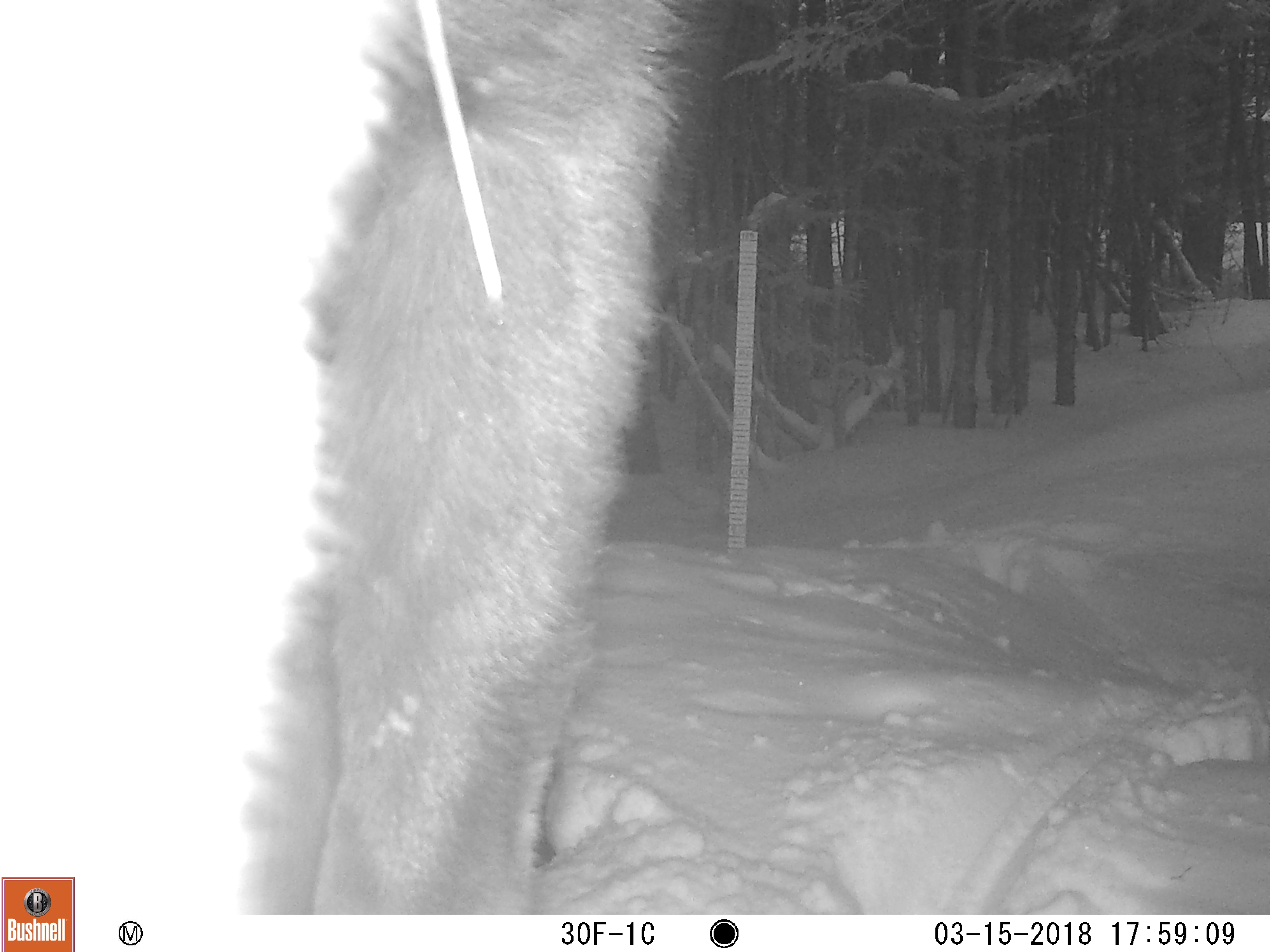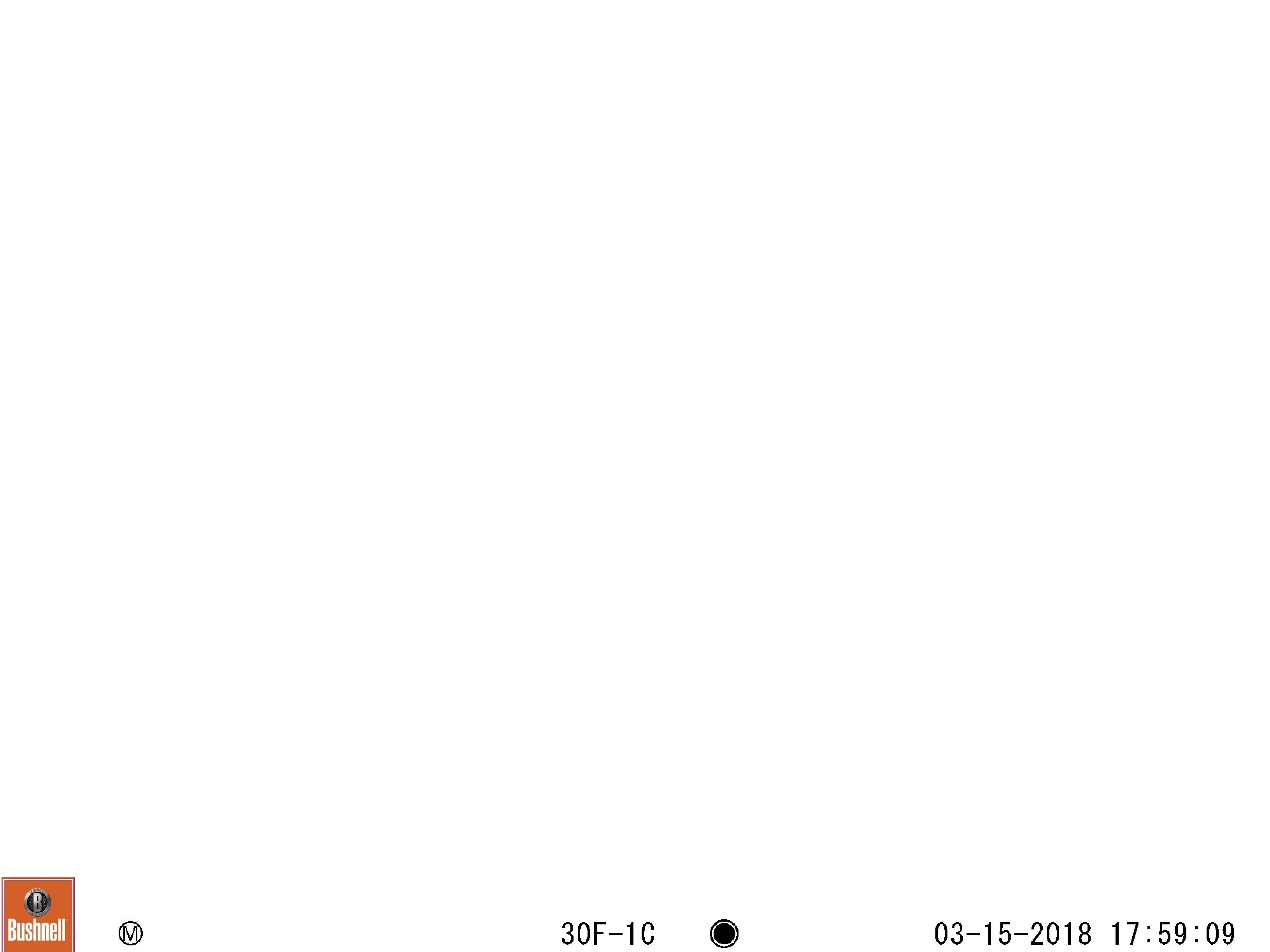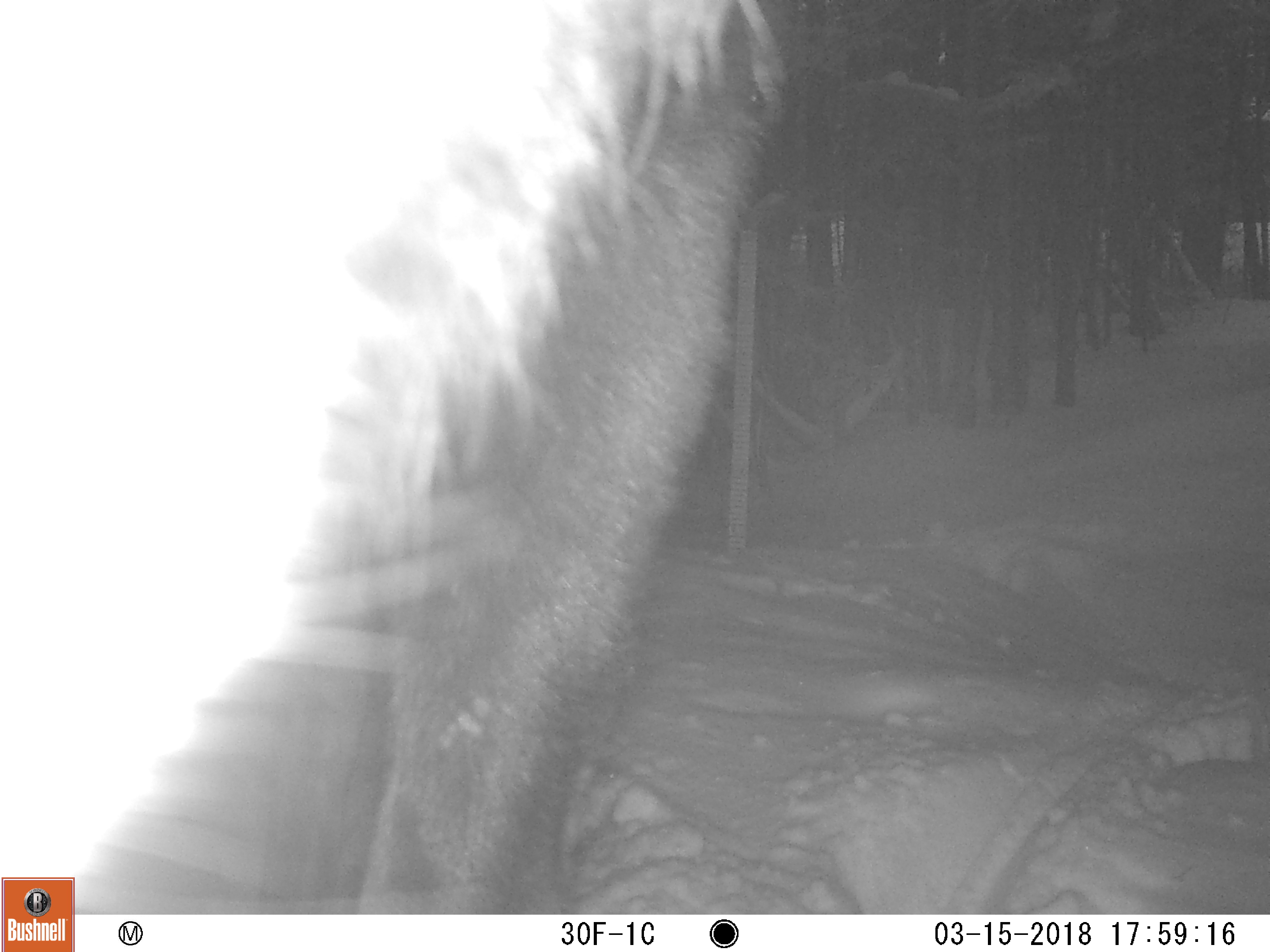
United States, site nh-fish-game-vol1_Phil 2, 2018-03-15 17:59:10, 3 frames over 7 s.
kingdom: Animalia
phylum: Chordata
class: Mammalia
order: Artiodactyla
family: Cervidae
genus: Alces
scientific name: Alces alces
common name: moose